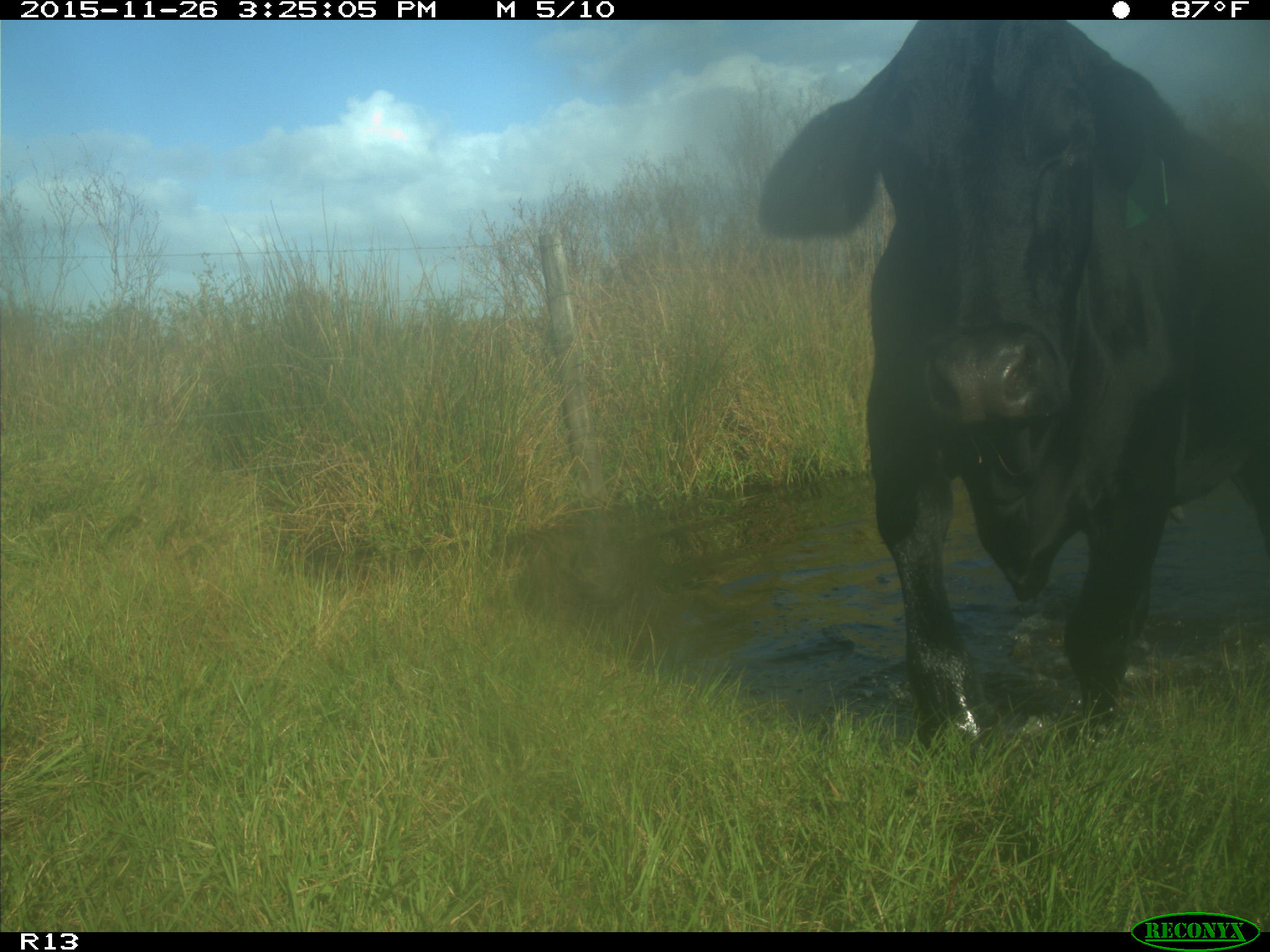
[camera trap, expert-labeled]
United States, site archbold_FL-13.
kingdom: Animalia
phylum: Chordata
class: Mammalia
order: Artiodactyla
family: Bovidae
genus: Bos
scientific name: Bos taurus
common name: domestic cow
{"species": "Bos taurus (domestic cow)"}